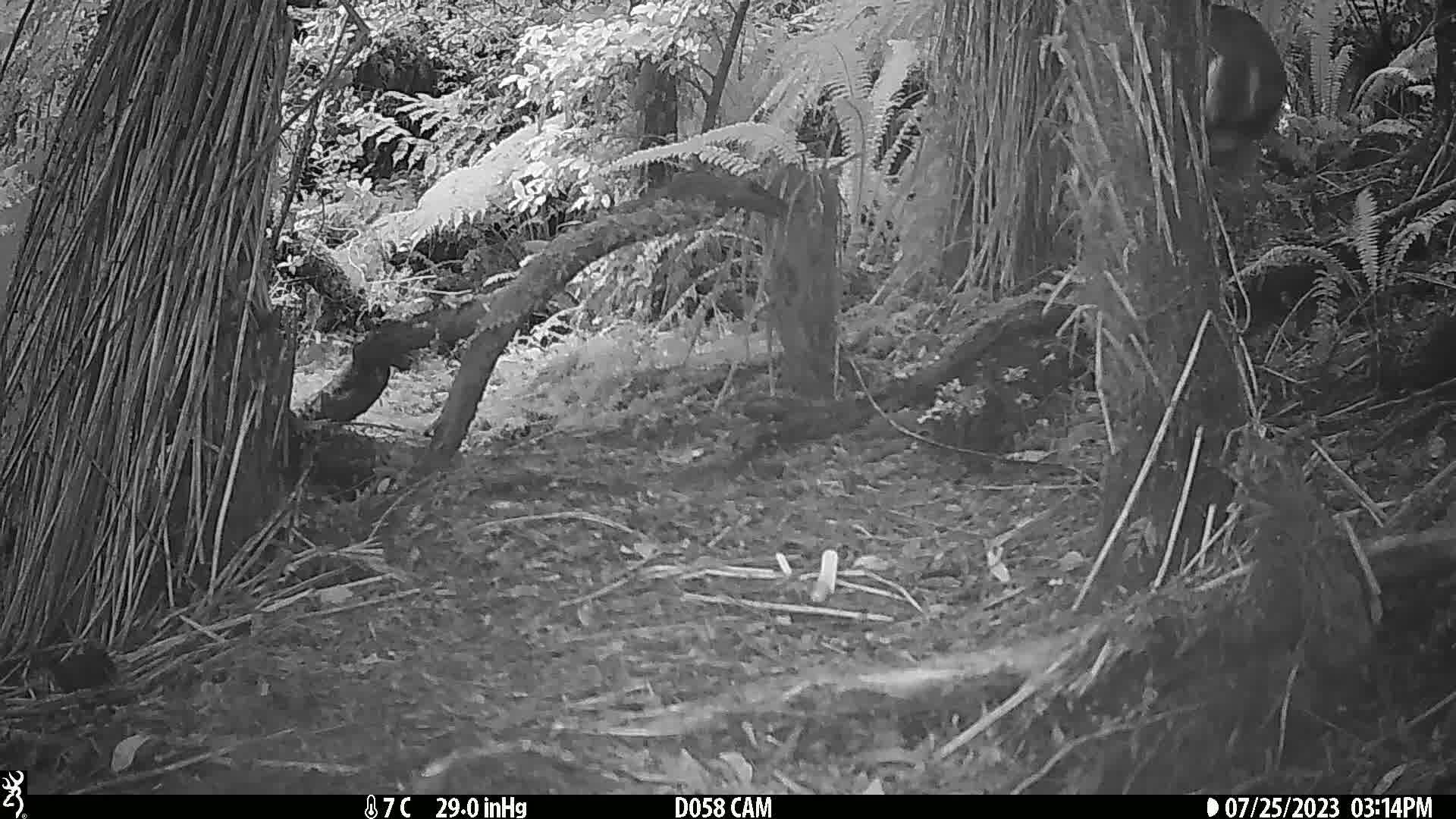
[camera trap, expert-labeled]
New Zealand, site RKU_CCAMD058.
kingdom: Animalia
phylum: Chordata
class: Mammalia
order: Artiodactyla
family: Cervidae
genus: Odocoileus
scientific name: Odocoileus virginianus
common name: white-tailed deer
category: white tailed deer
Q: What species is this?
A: White tailed deer (white-tailed deer) (Odocoileus virginianus).